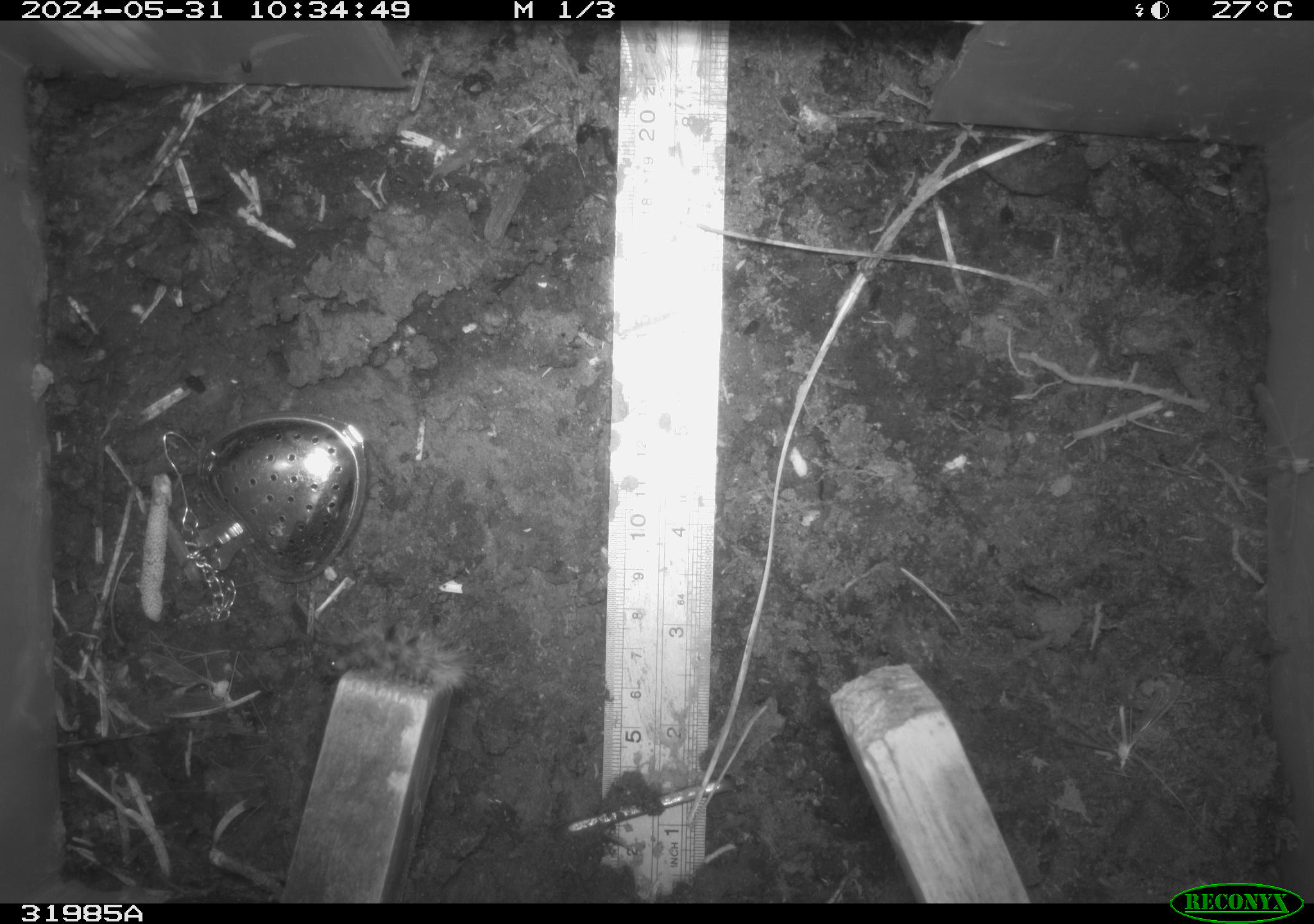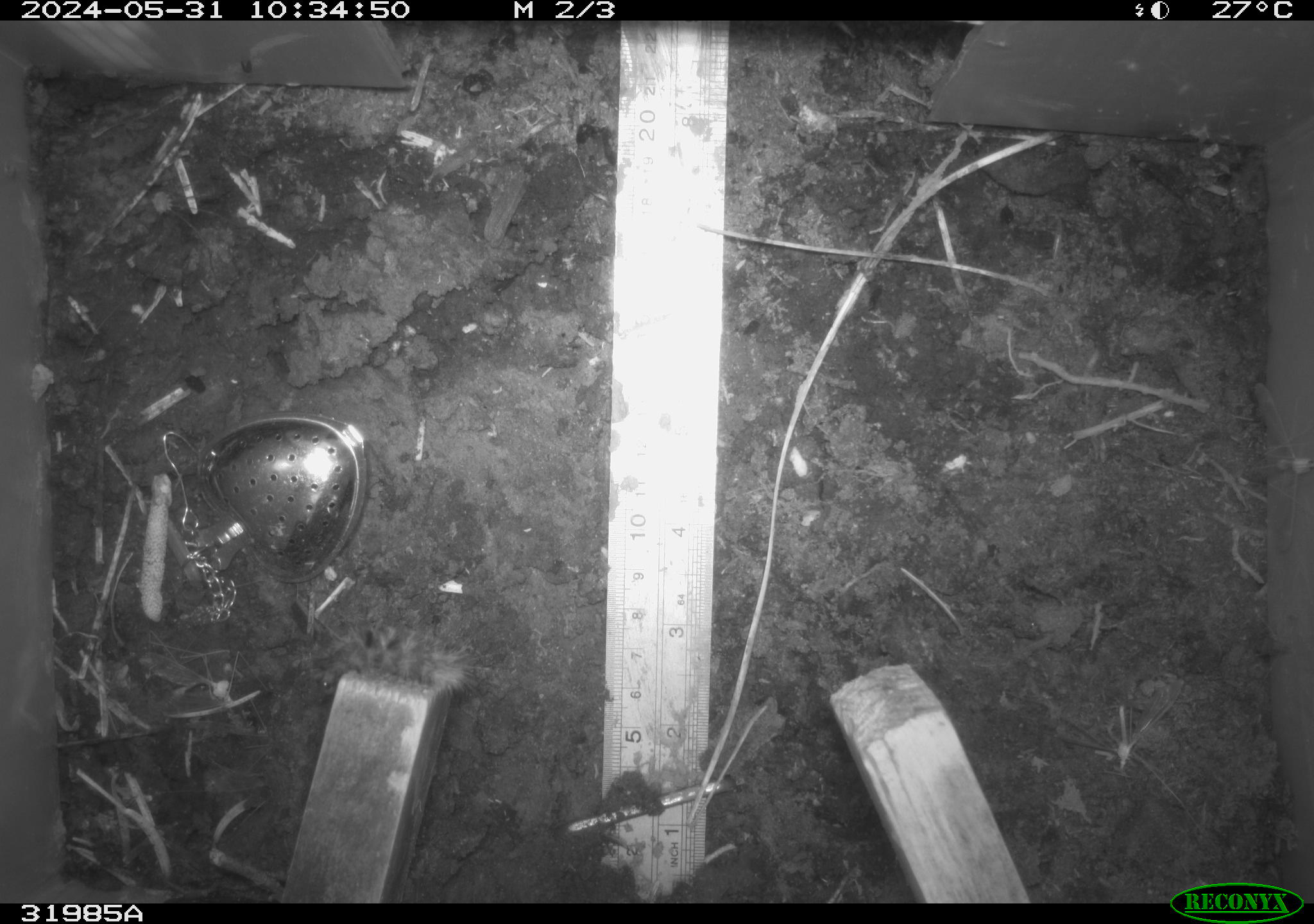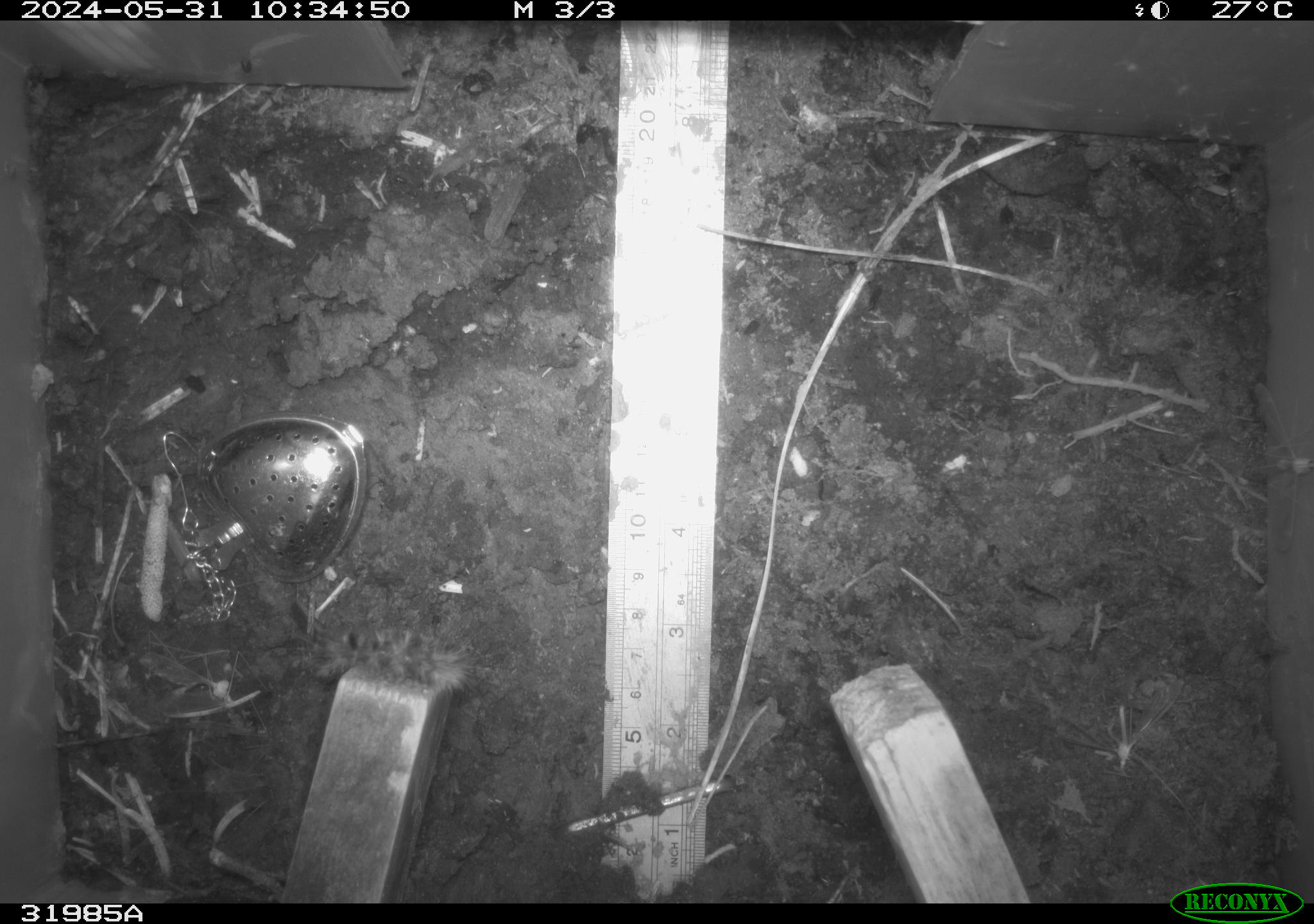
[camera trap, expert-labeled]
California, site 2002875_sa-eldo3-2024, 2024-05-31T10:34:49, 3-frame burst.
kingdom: Animalia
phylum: Arthropoda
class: Insecta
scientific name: Insecta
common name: insect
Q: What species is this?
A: Insect (Insecta).